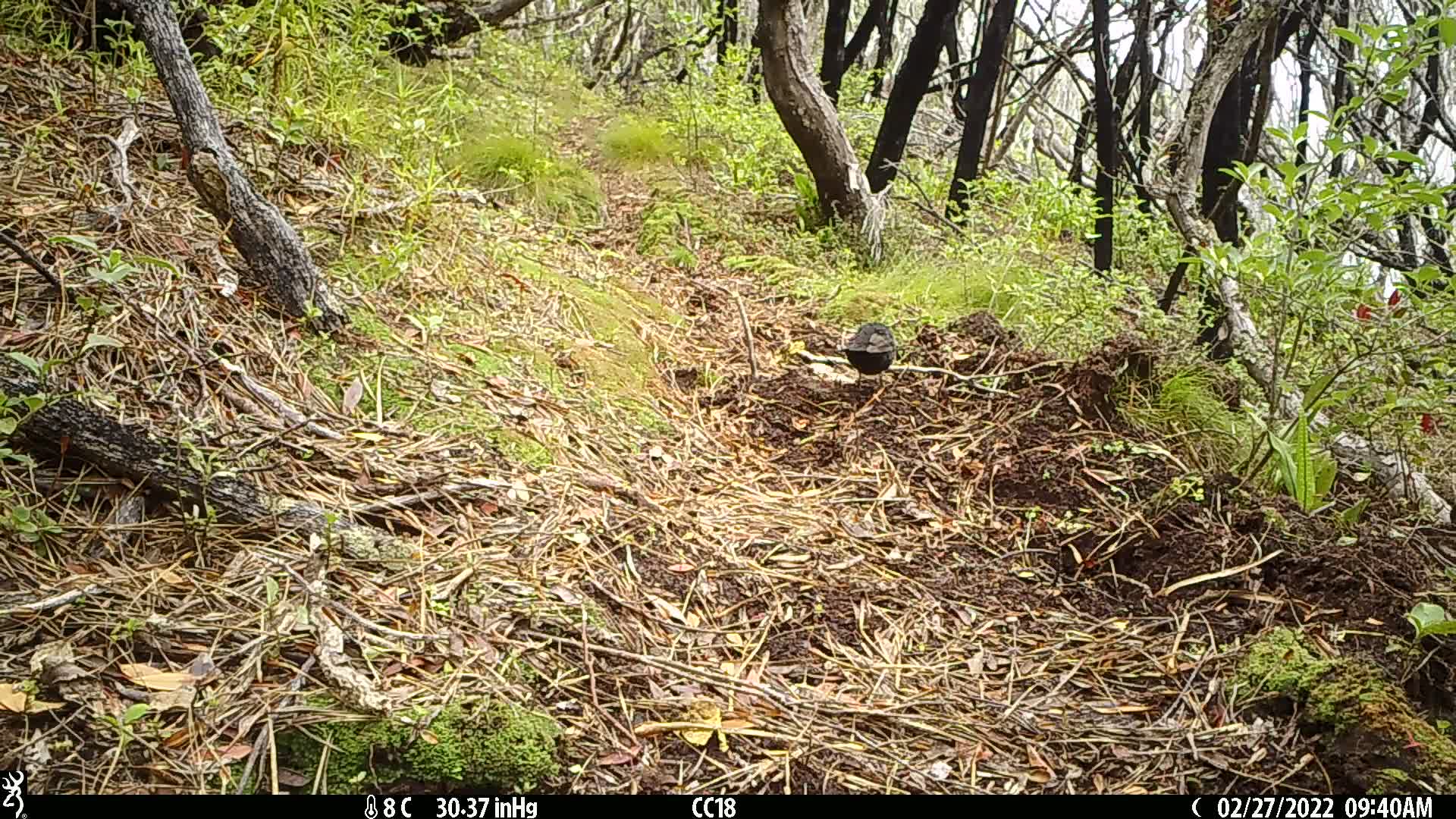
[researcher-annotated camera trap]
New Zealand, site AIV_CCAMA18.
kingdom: Animalia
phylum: Chordata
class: Aves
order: Passeriformes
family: Turdidae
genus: Turdus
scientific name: Turdus merula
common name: eurasian blackbird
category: blackbird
Blackbird (eurasian blackbird) (Turdus merula).